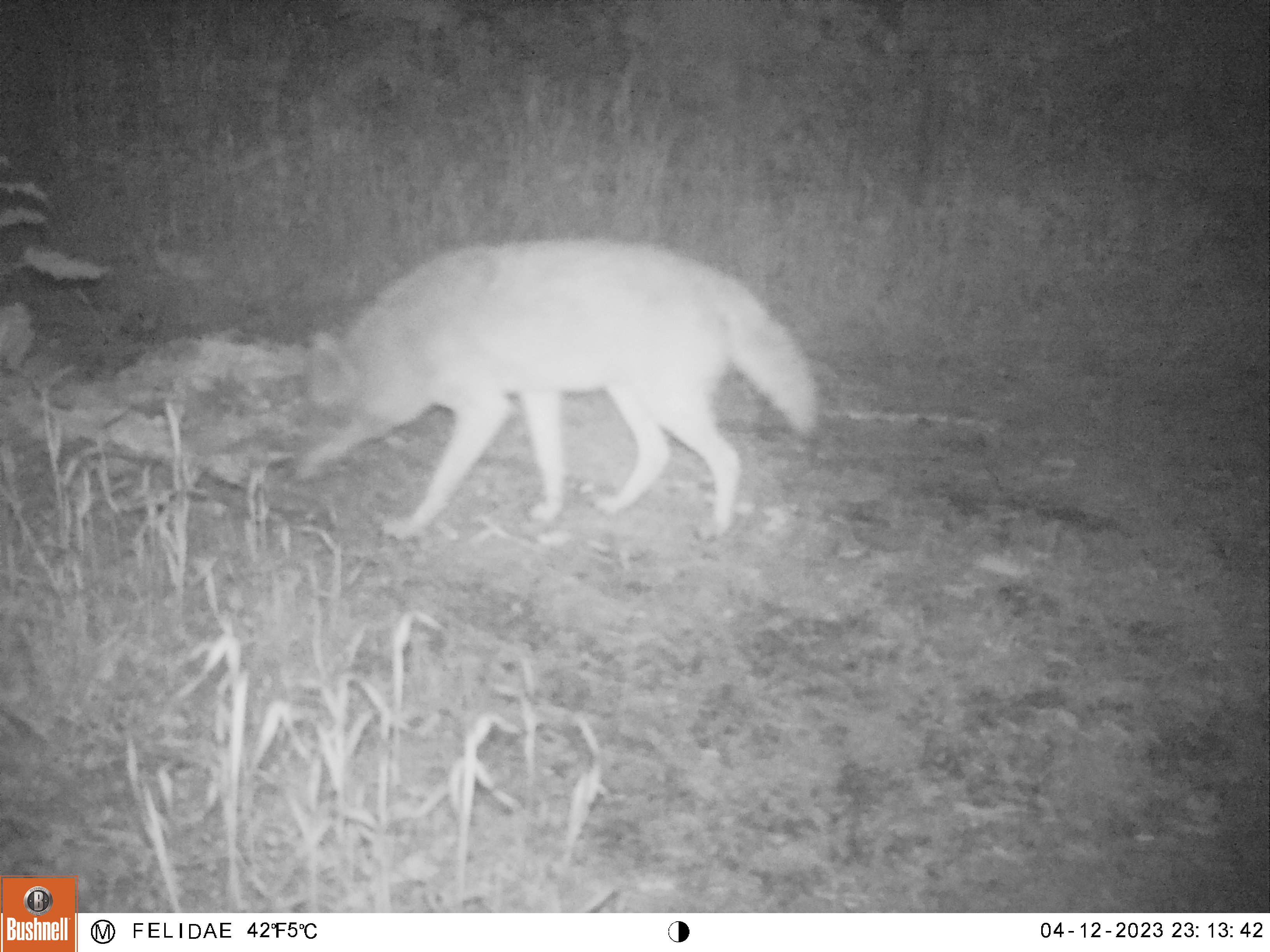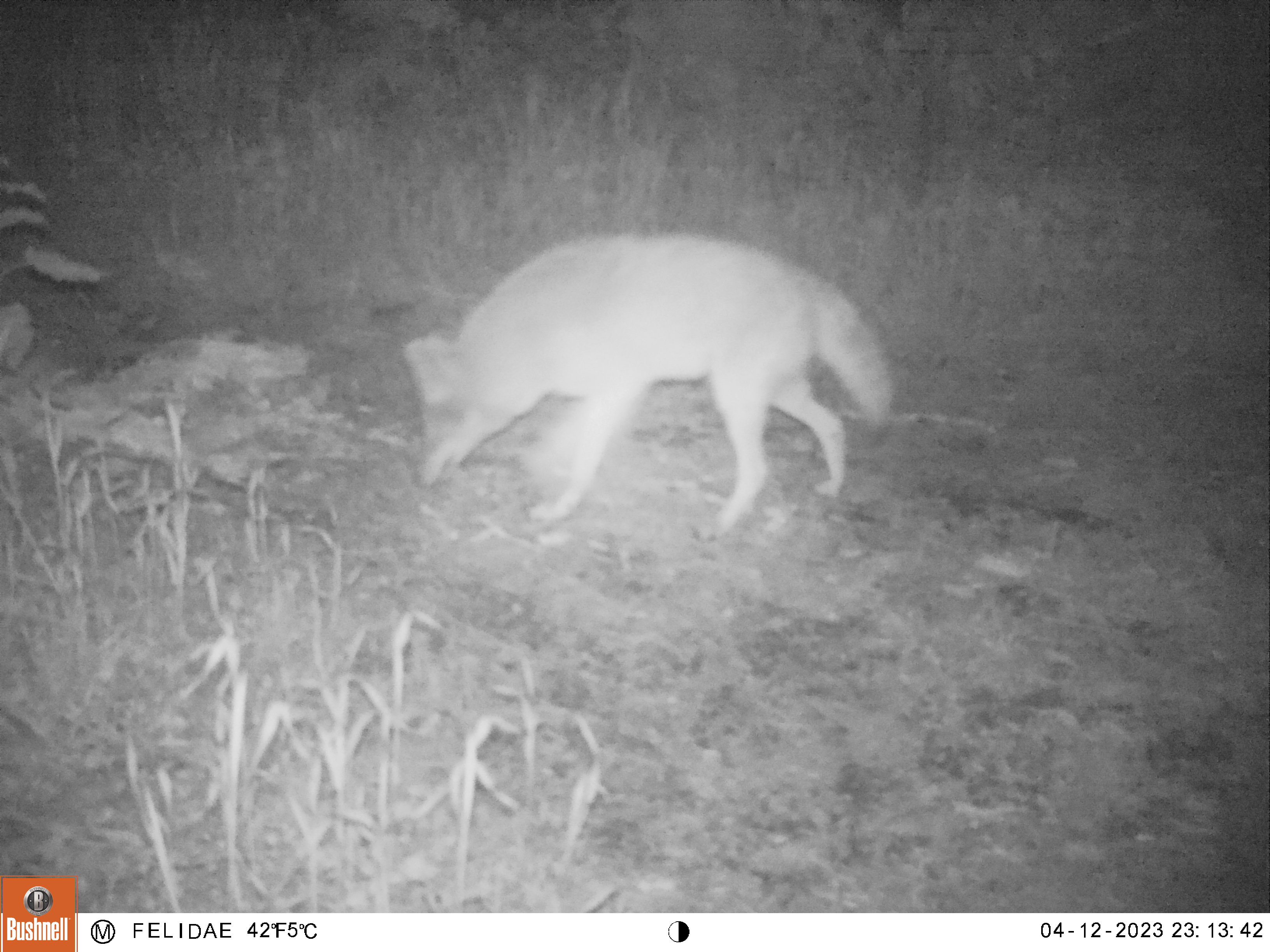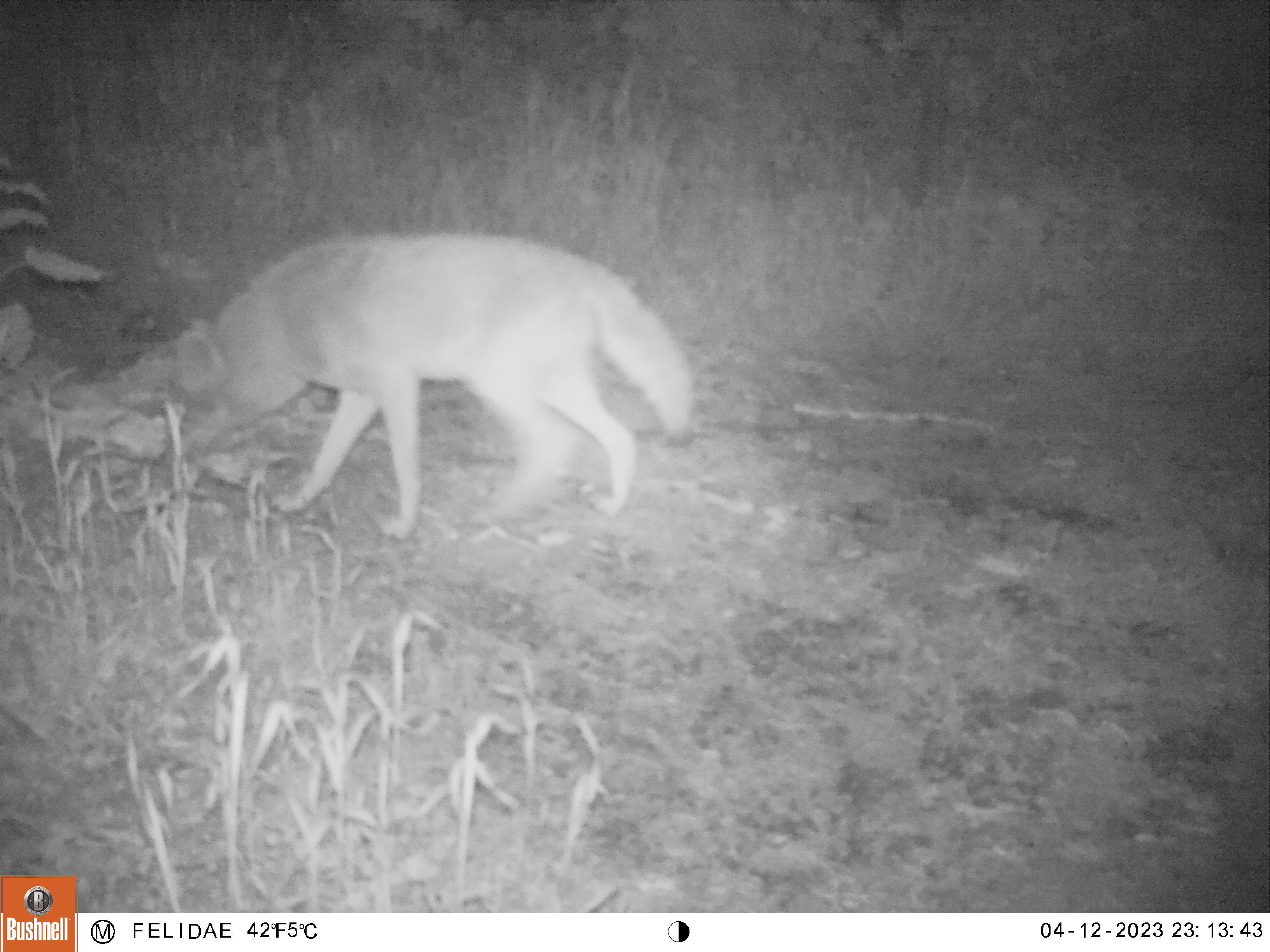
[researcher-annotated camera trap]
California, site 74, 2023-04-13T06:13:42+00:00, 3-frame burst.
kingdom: Animalia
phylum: Chordata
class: Mammalia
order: Carnivora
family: Canidae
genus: Canis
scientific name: Canis latrans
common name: coyote